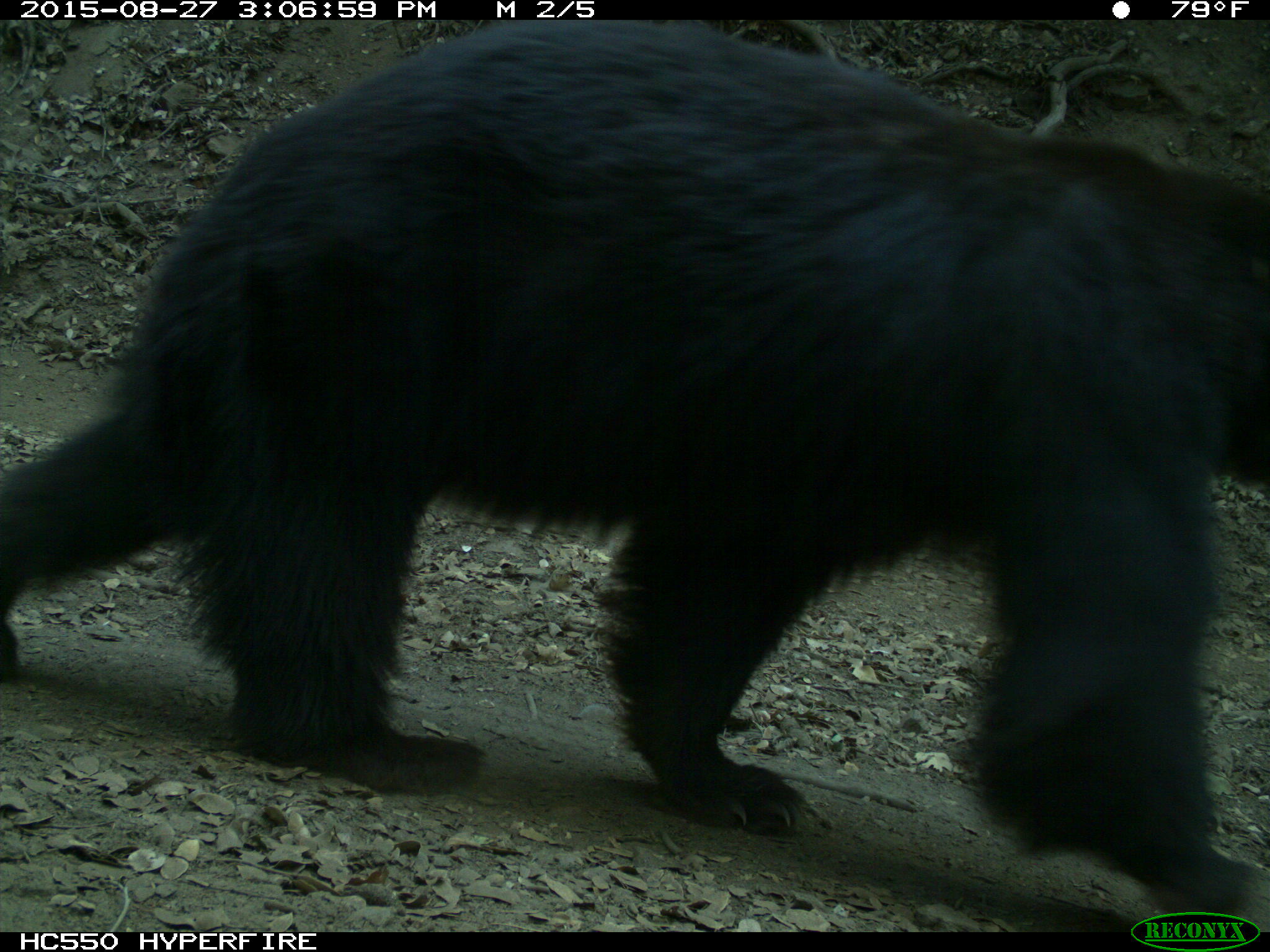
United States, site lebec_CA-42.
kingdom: Animalia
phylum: Chordata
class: Mammalia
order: Carnivora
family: Ursidae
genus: Ursus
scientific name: Ursus americanus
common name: american black bear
Ursus americanus (american black bear).